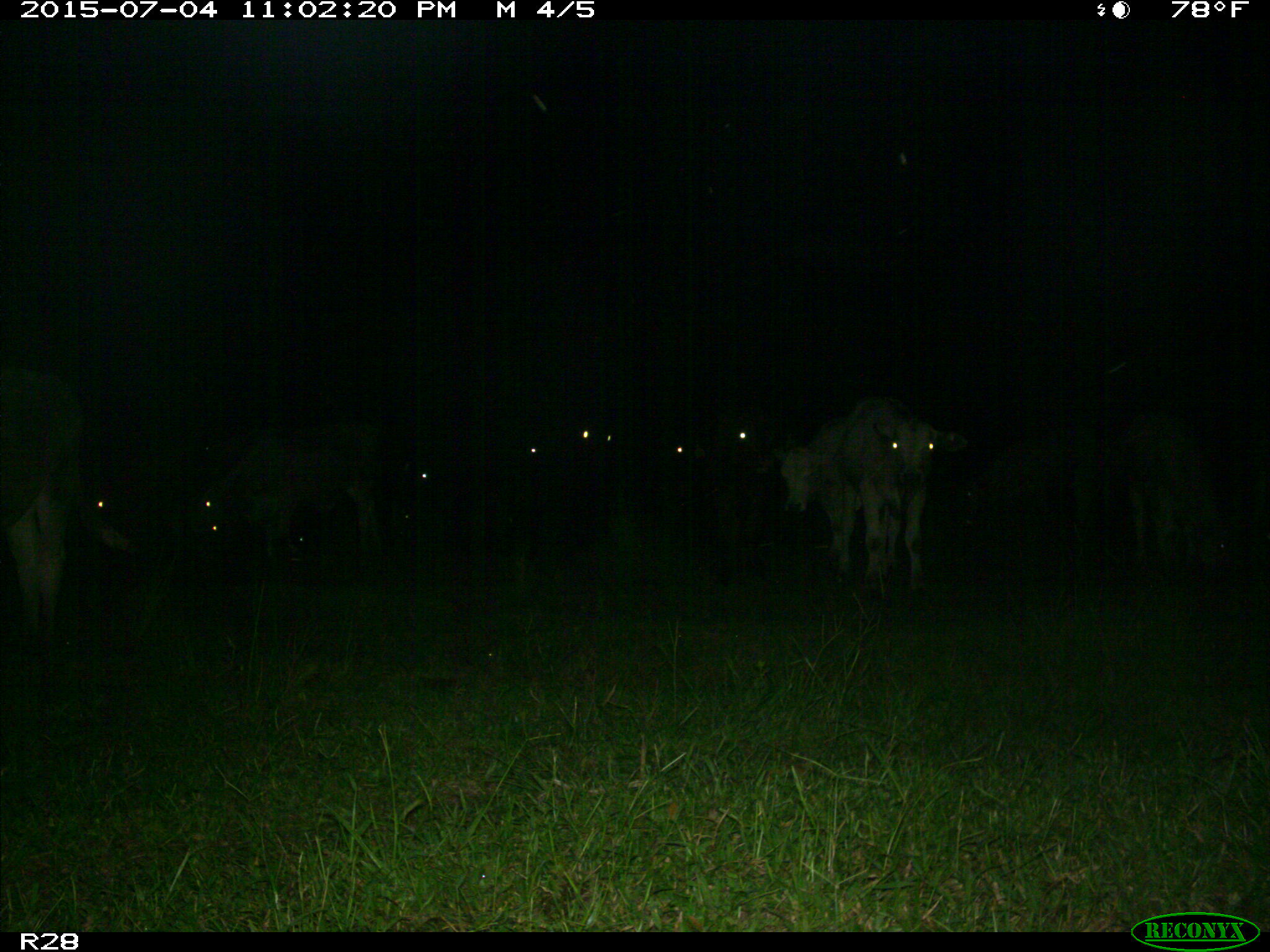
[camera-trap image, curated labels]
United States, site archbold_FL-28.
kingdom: Animalia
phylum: Chordata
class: Mammalia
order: Artiodactyla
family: Bovidae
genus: Bos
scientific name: Bos taurus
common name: domestic cow